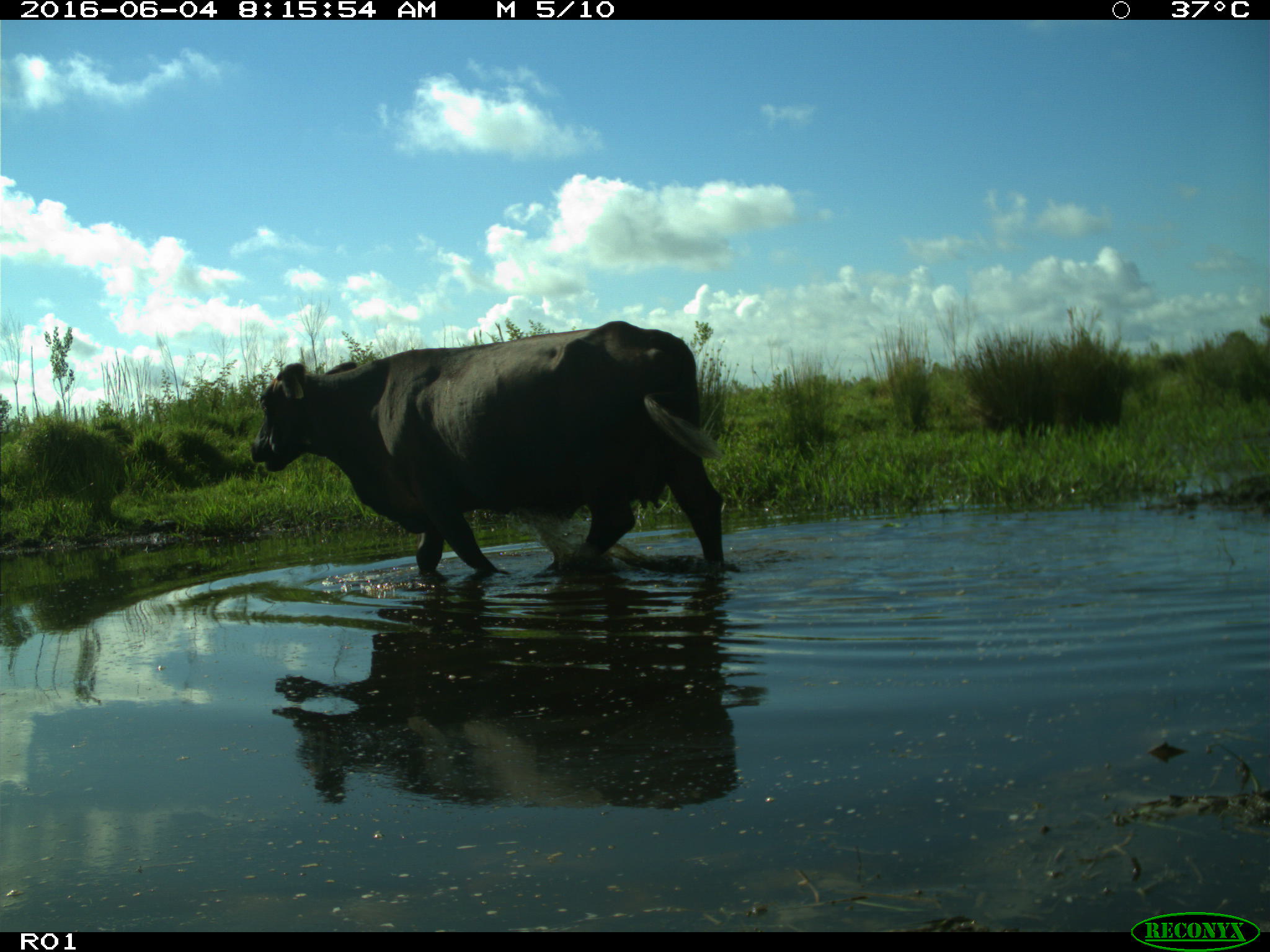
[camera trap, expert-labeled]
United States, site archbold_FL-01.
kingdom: Animalia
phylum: Chordata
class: Mammalia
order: Artiodactyla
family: Bovidae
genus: Bos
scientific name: Bos taurus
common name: domestic cow